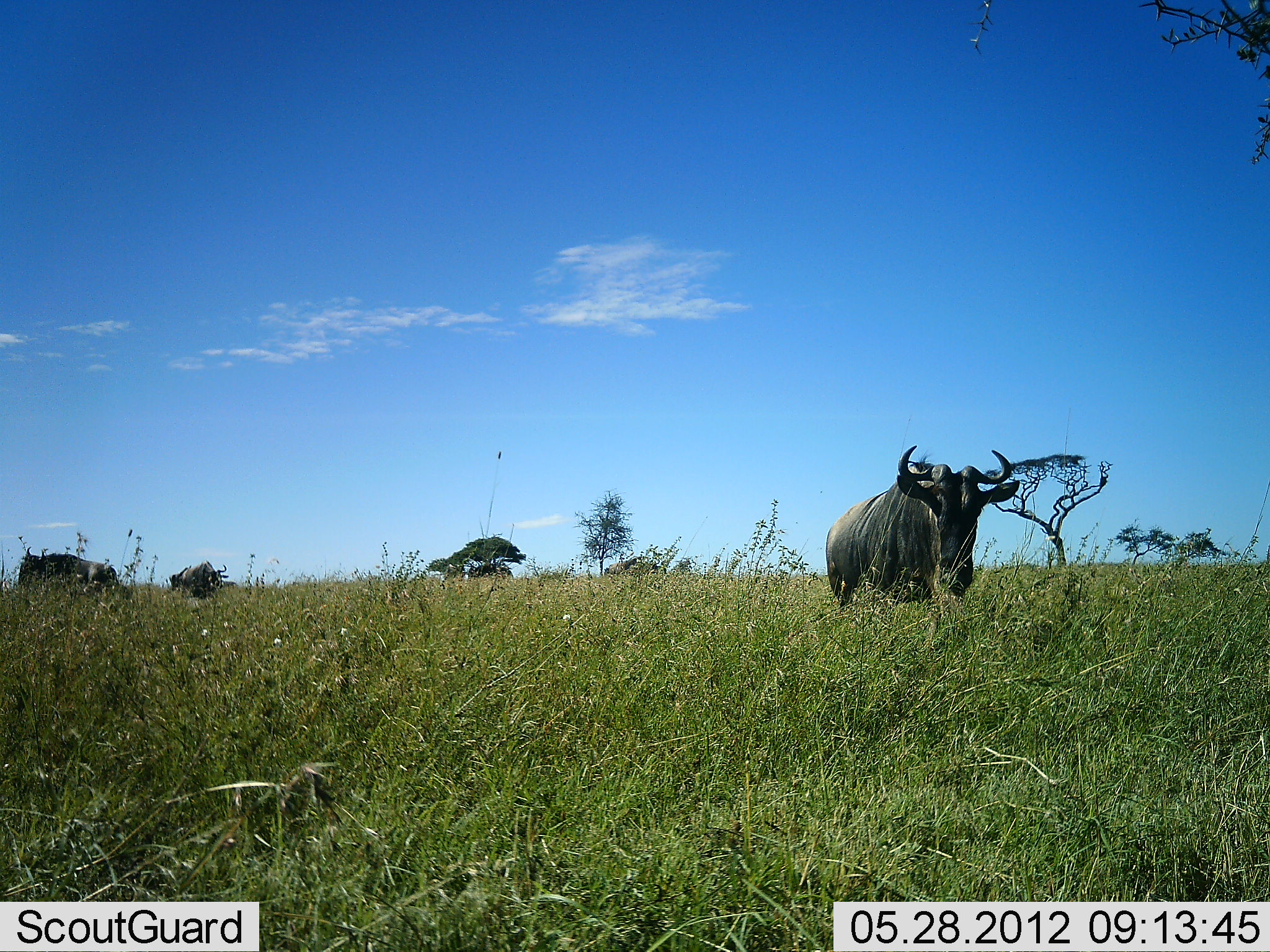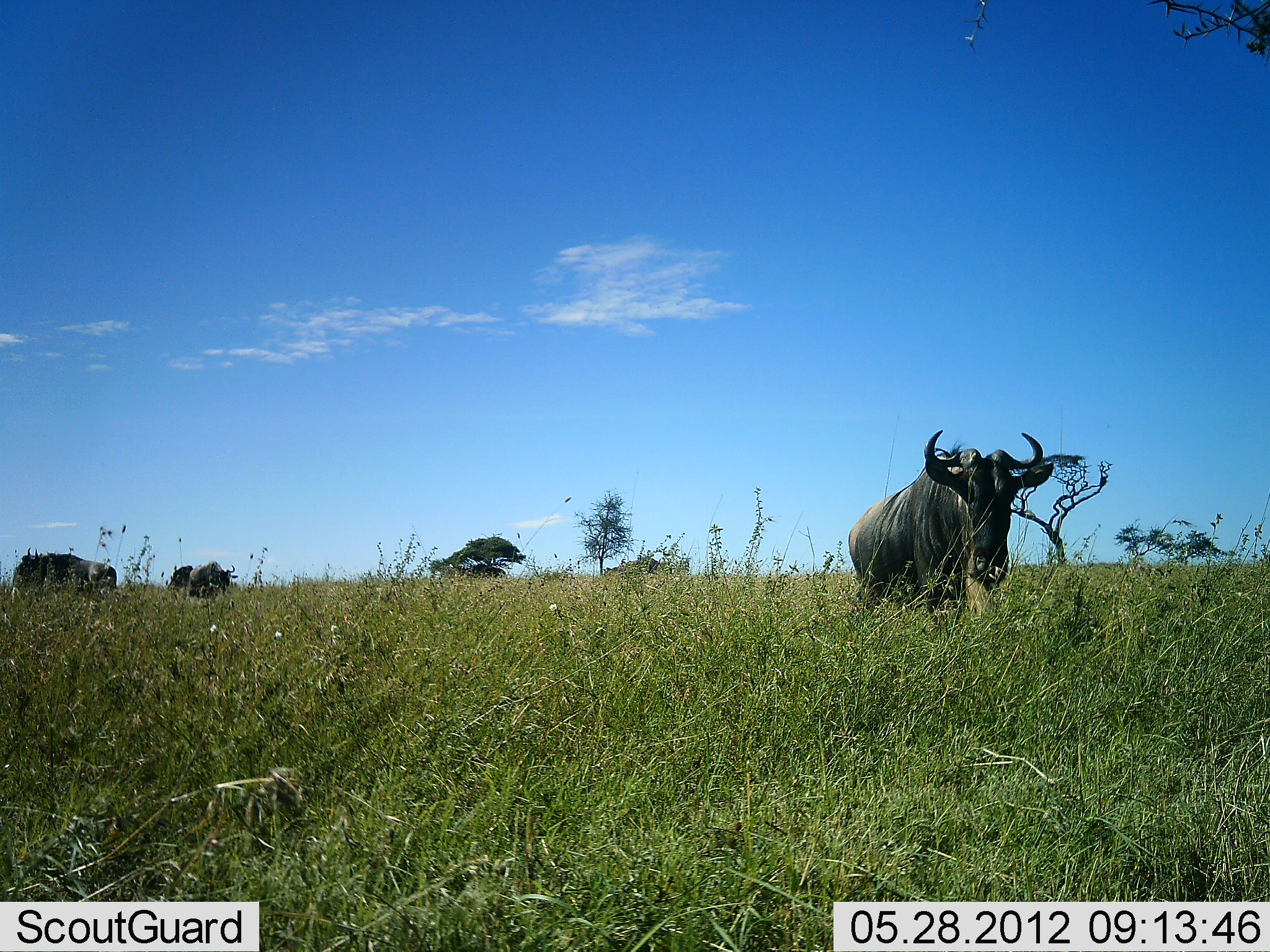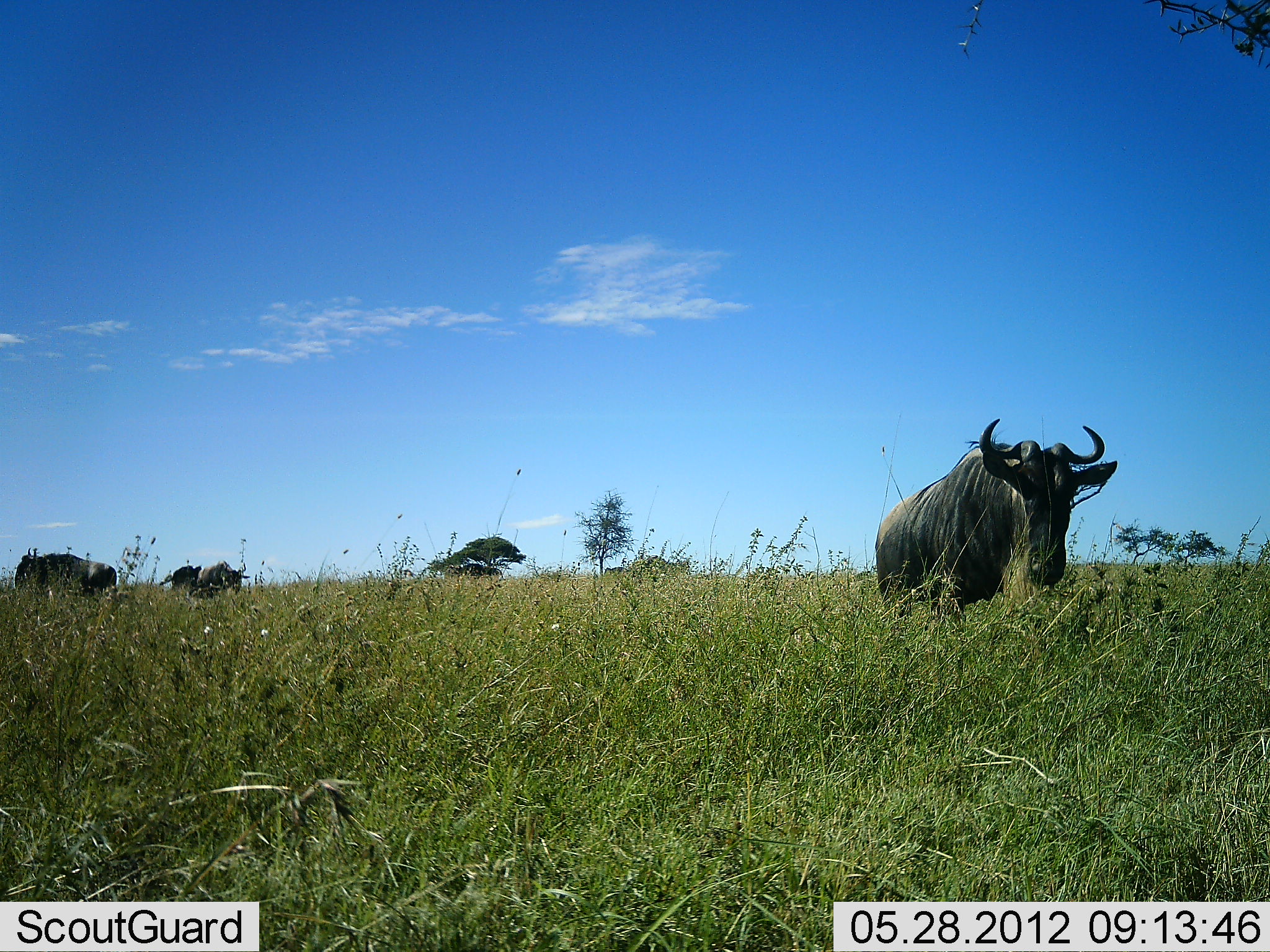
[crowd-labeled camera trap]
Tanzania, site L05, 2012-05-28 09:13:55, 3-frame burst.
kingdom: Animalia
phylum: Chordata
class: Mammalia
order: Artiodactyla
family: Bovidae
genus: Connochaetes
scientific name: Connochaetes taurinus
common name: blue wildebeest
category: wildebeest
Wildebeest (blue wildebeest) (Connochaetes taurinus), count 4. Behavior (volunteer vote fractions): standing 40%, resting 0%, moving 90%, interacting 0%. Young present (vote fraction): 0%. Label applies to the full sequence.